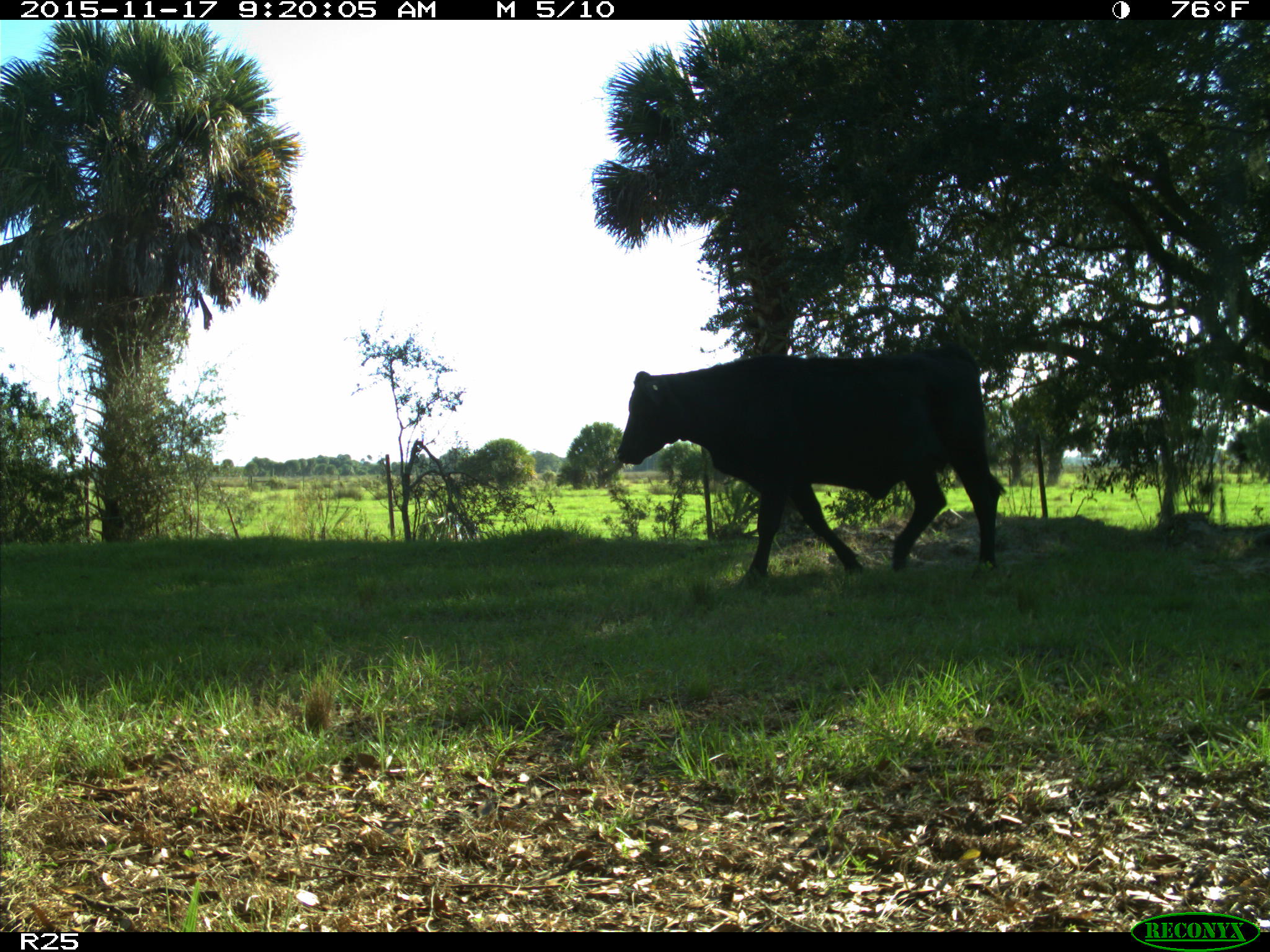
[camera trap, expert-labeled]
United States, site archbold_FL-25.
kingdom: Animalia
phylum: Chordata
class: Mammalia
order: Artiodactyla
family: Bovidae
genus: Bos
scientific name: Bos taurus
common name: domestic cow